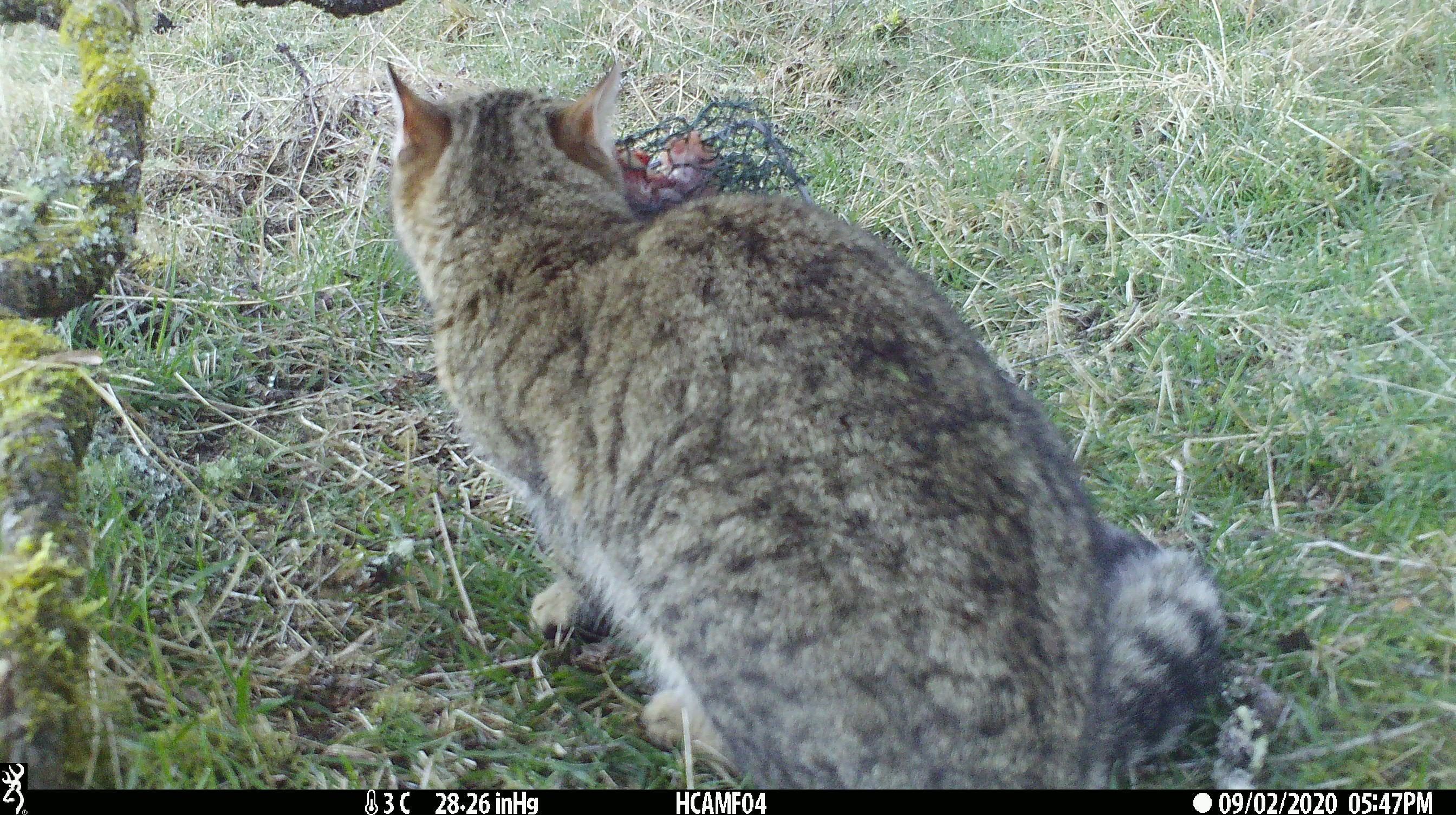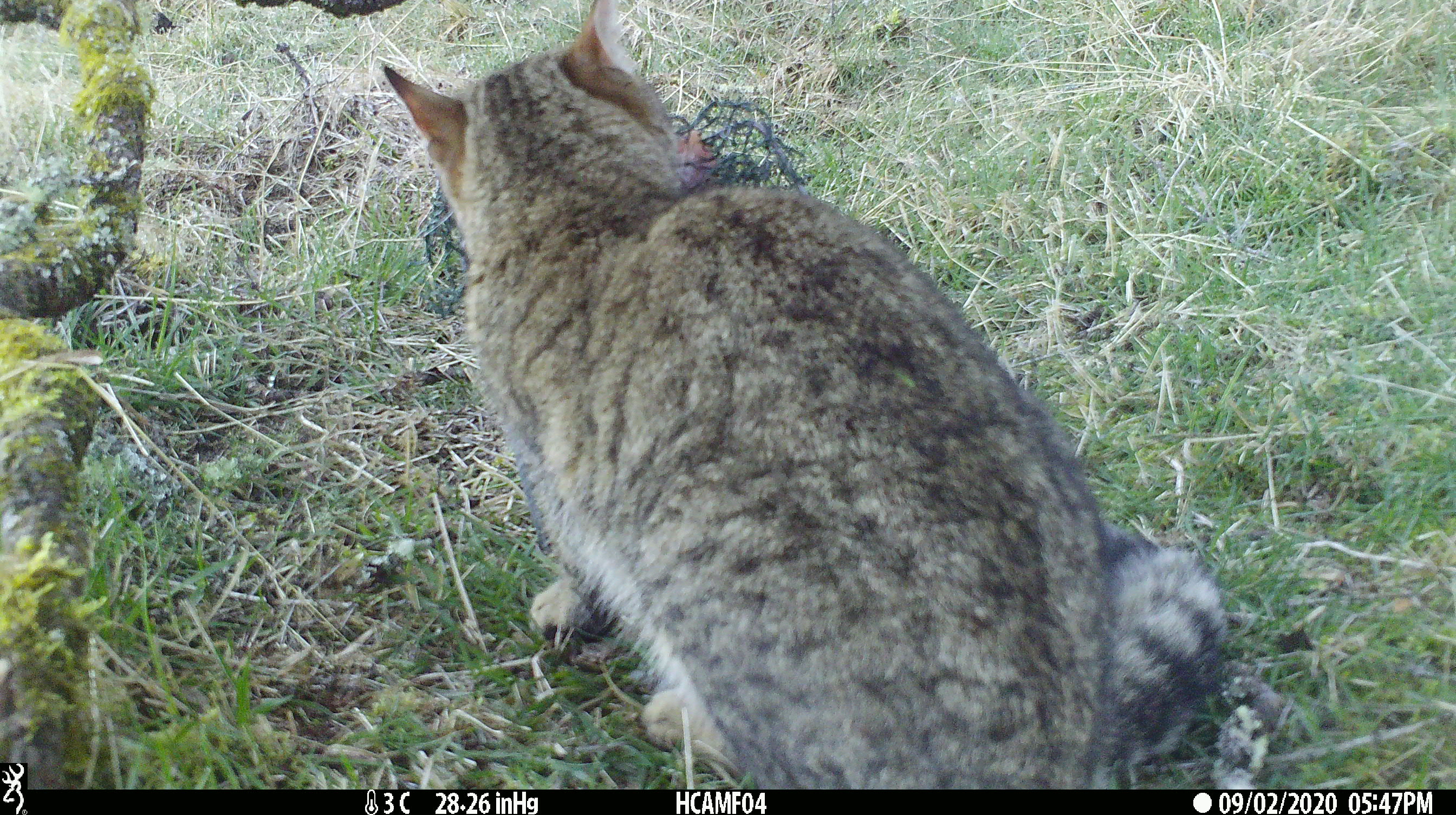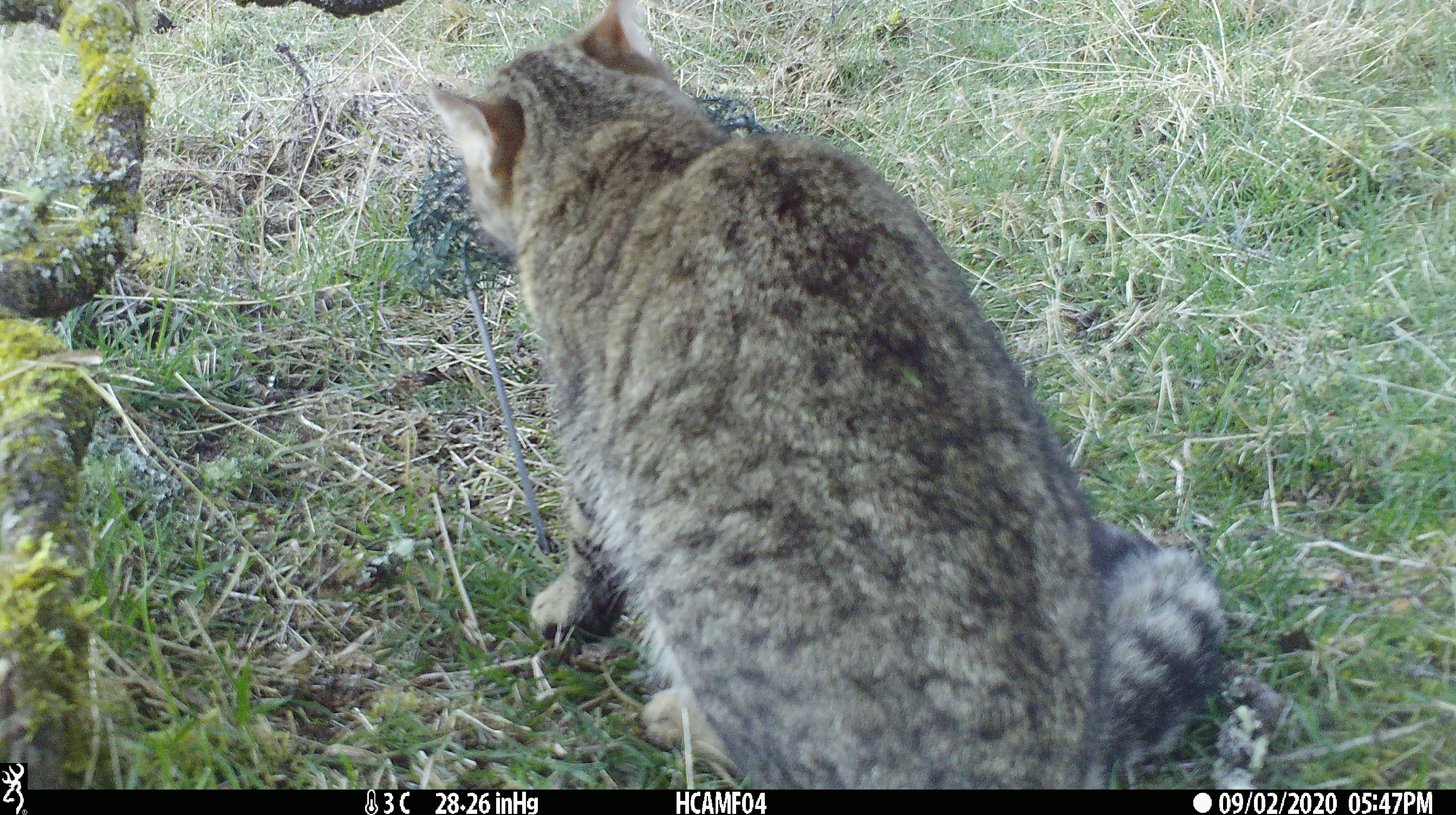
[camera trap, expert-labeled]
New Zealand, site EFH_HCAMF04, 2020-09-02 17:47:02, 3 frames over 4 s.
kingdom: Animalia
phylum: Chordata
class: Mammalia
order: Carnivora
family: Felidae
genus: Felis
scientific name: Felis catus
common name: domestic cat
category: cat